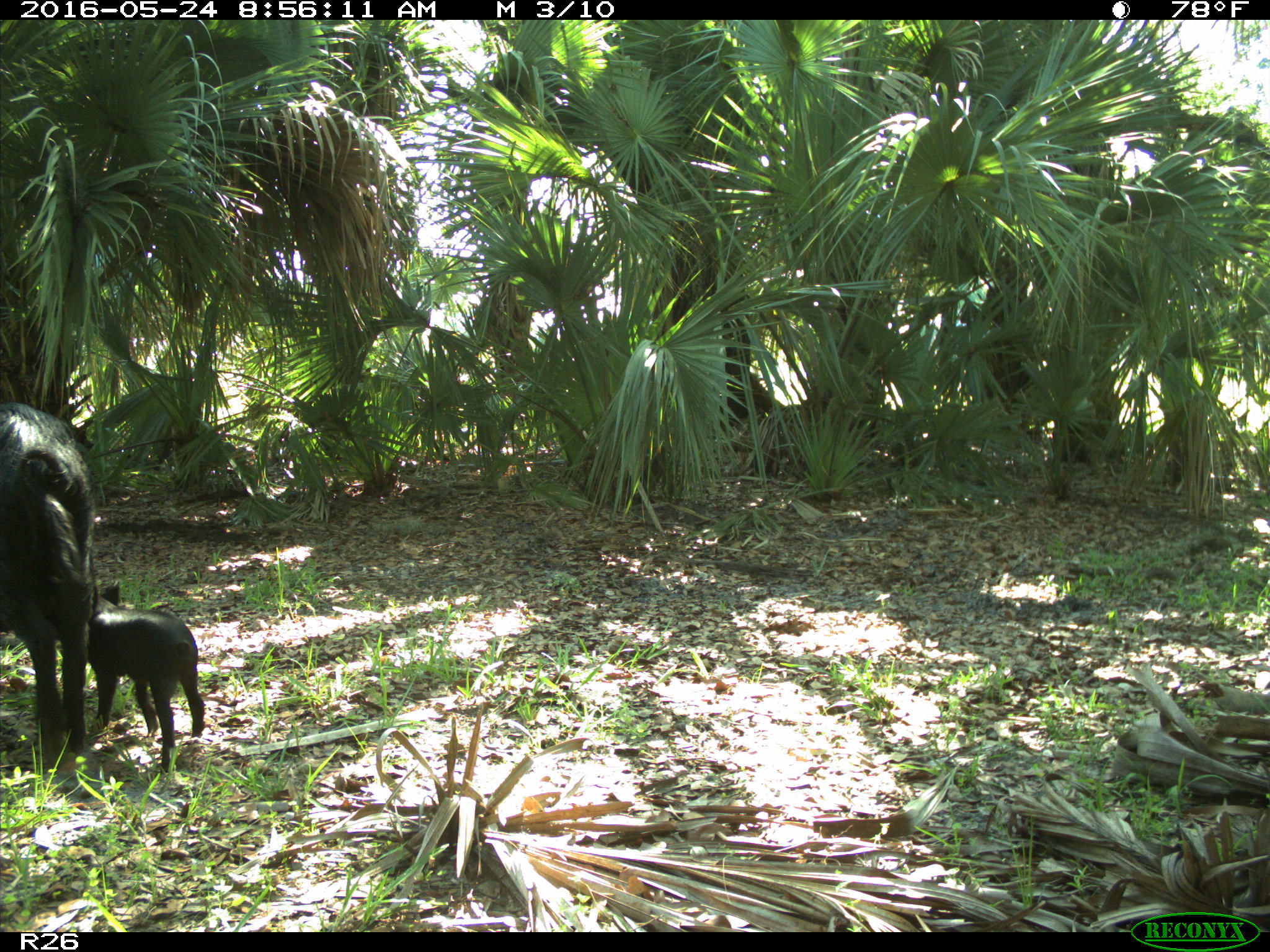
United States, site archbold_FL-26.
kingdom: Animalia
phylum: Chordata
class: Mammalia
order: Artiodactyla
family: Suidae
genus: Sus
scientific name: Sus scrofa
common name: wild boar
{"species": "Sus scrofa (wild boar)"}